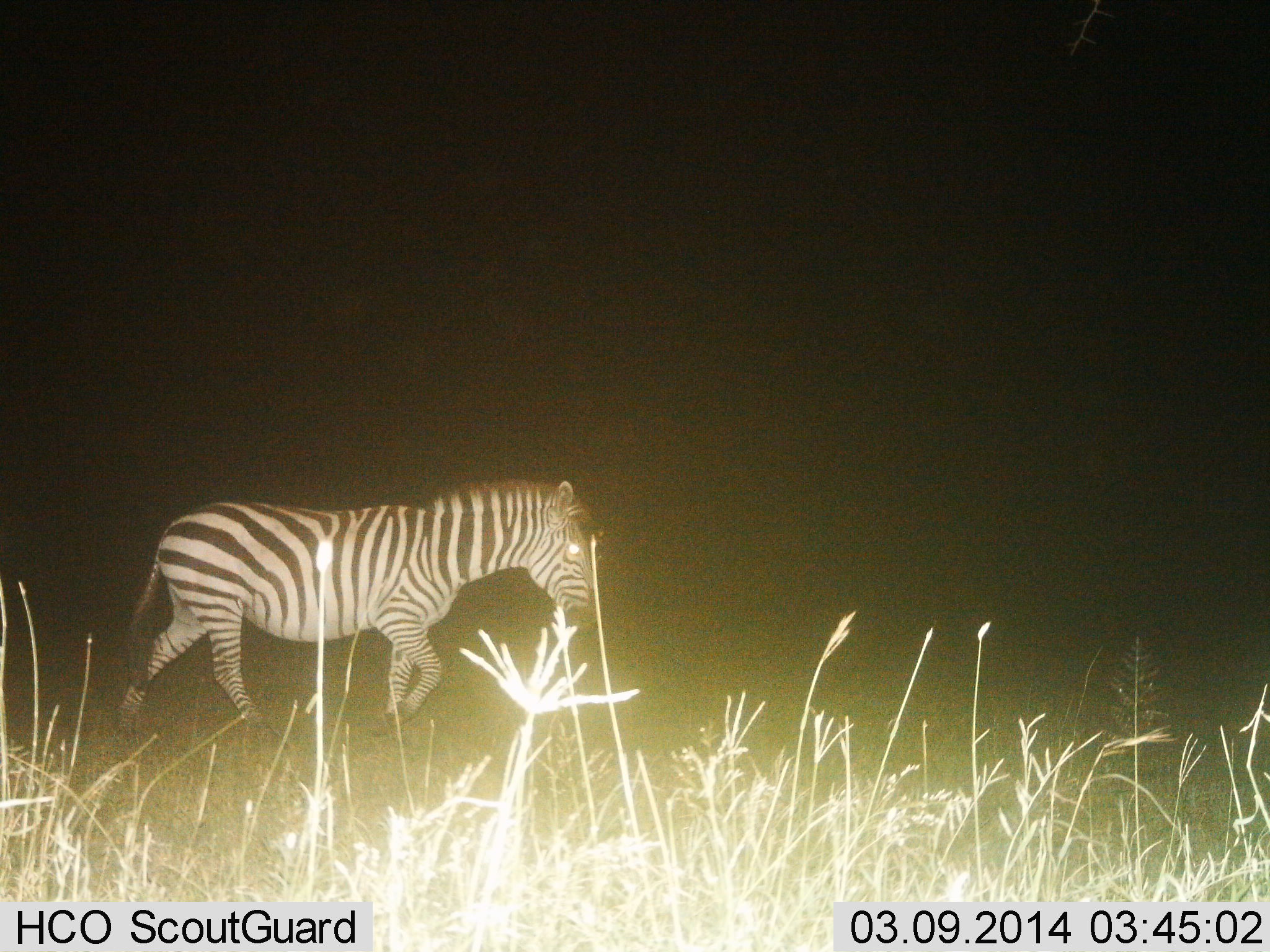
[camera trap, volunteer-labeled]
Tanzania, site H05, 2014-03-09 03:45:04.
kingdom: Animalia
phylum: Chordata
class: Mammalia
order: Perissodactyla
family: Equidae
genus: Equus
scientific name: Equus quagga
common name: plains zebra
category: zebra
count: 1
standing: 10%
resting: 0%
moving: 90%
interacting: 0%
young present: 0%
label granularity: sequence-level